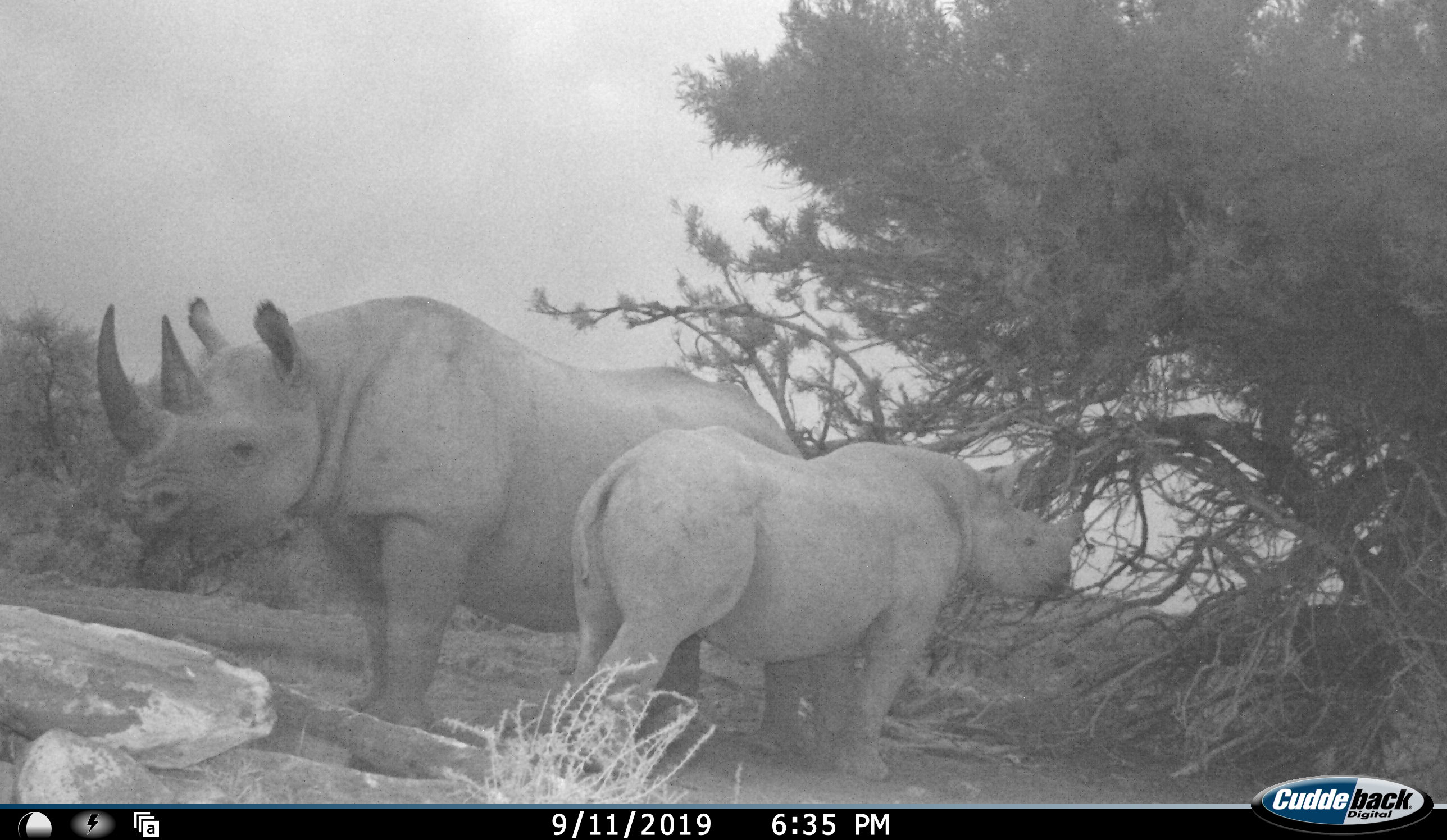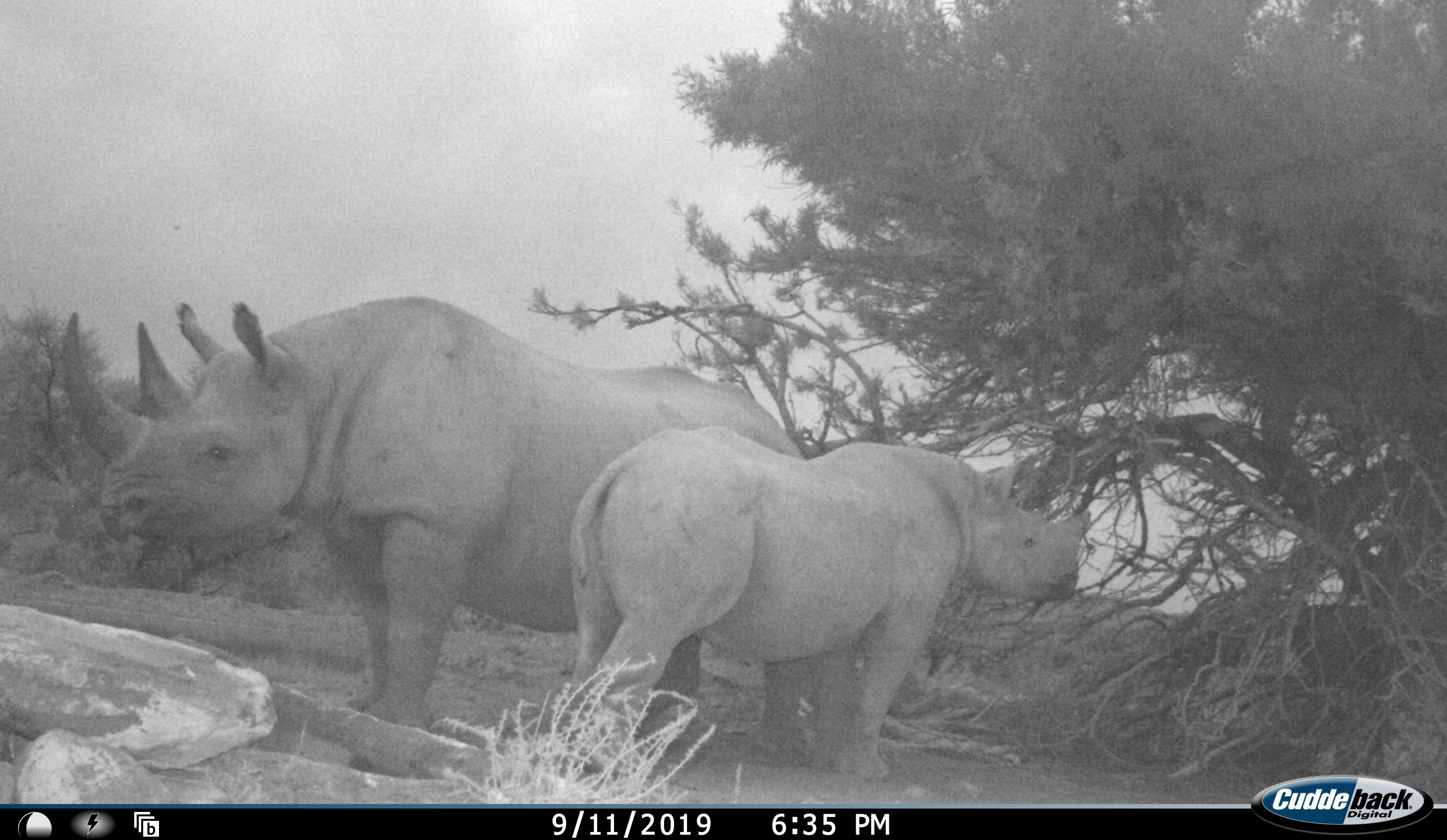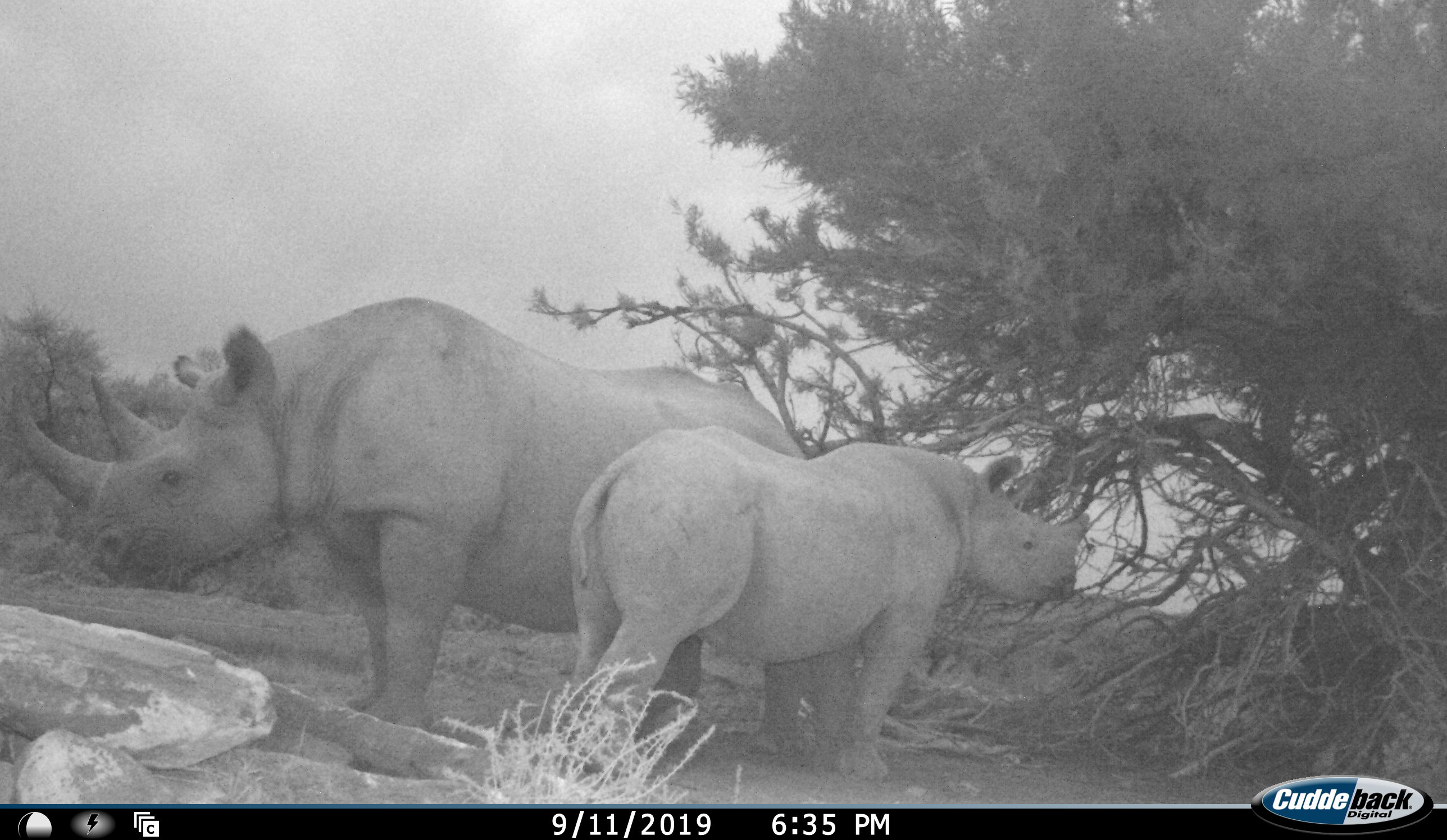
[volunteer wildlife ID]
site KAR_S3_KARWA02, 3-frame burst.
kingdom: Animalia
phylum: Chordata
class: Mammalia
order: Perissodactyla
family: Rhinocerotidae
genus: Diceros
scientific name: Diceros bicornis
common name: black rhinoceros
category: rhinocerosblack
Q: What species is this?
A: Rhinocerosblack (black rhinoceros) (Diceros bicornis).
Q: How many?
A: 2.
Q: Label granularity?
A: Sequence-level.